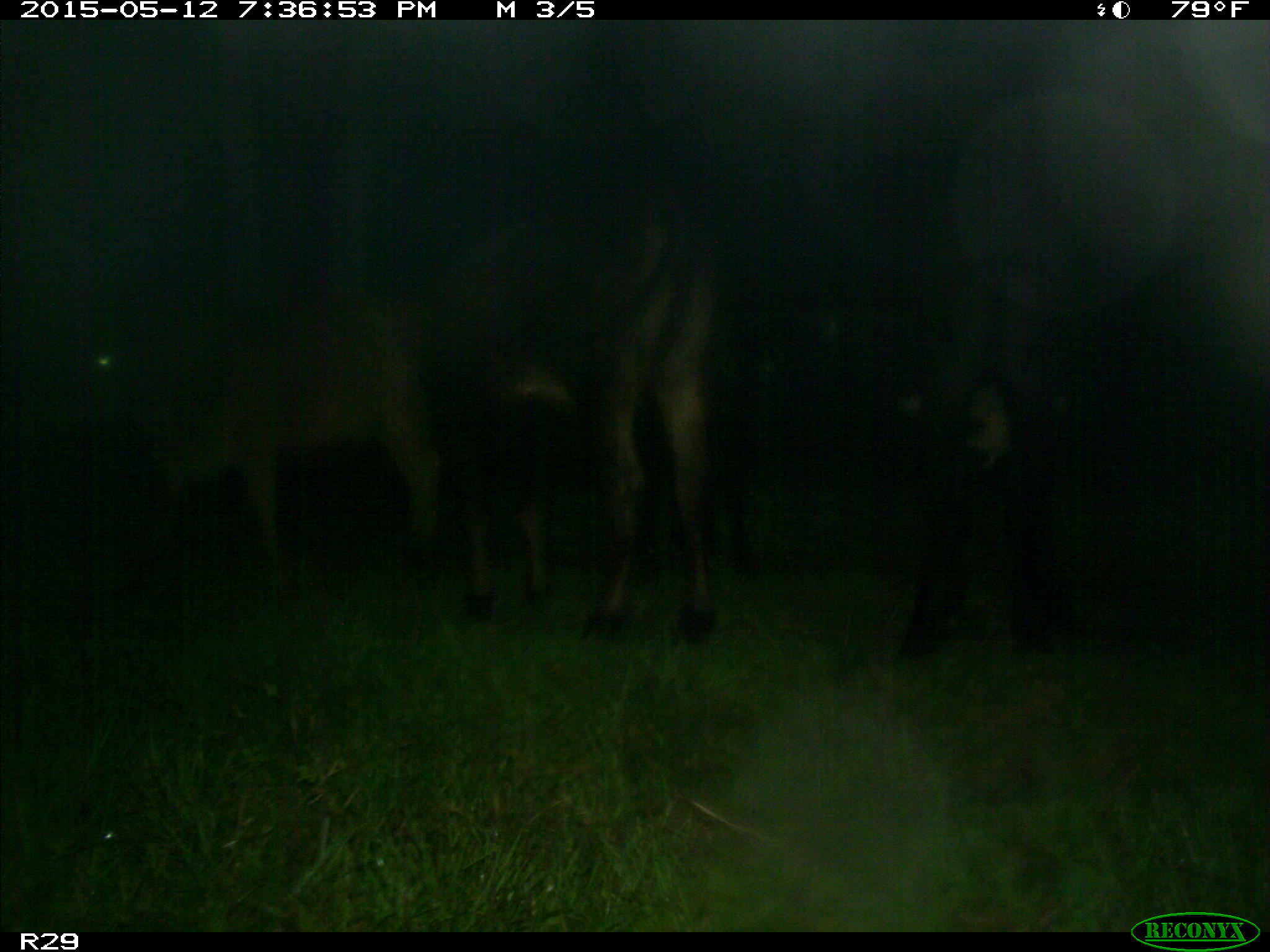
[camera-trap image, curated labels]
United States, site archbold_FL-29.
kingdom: Animalia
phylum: Chordata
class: Mammalia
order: Artiodactyla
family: Bovidae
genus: Bos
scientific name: Bos taurus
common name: domestic cow